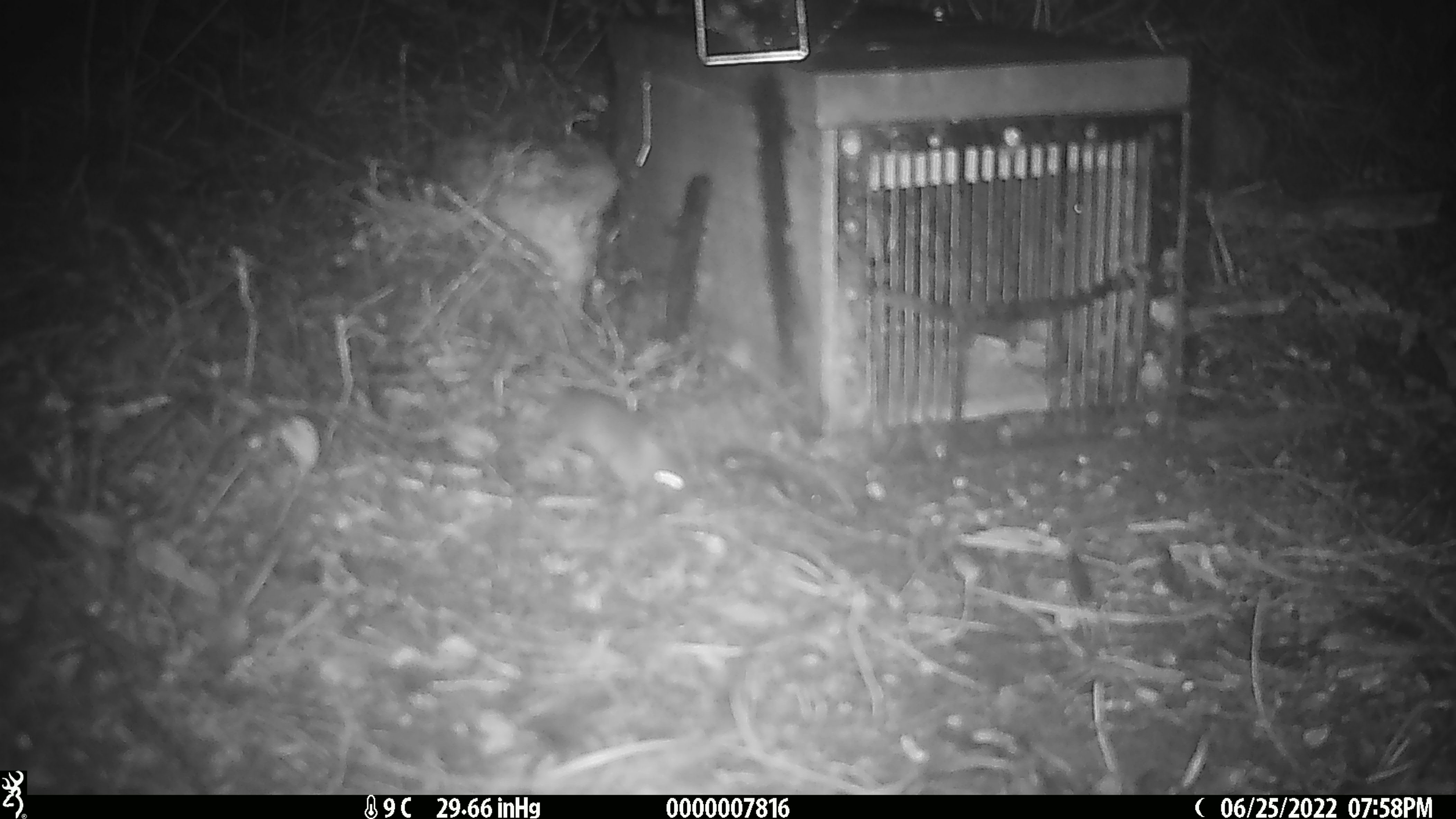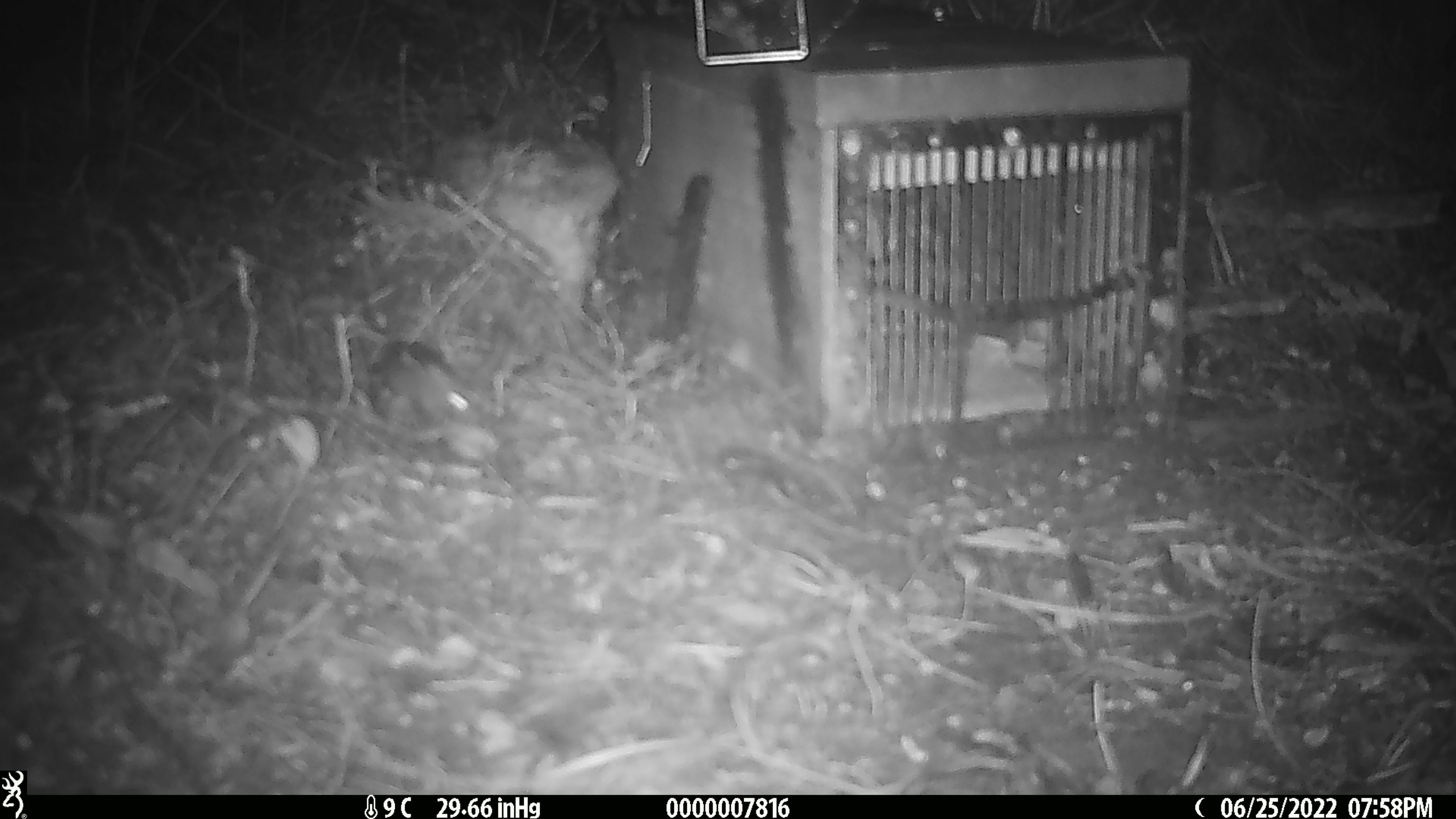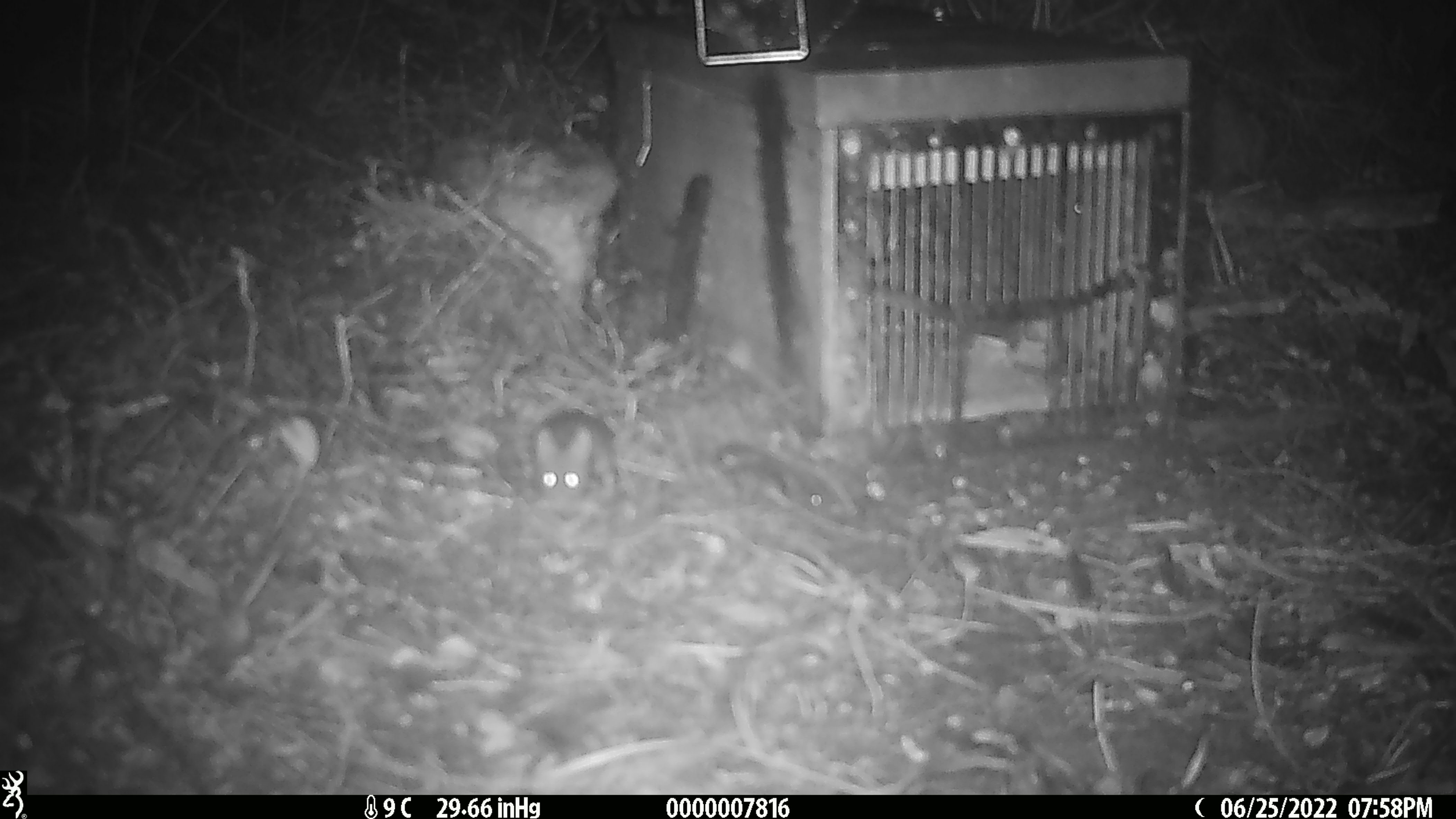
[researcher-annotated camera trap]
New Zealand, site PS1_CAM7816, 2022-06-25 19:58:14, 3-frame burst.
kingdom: Animalia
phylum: Chordata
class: Mammalia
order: Rodentia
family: Muridae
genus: Mus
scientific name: Mus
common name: mouse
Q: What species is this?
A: Mouse (Mus).